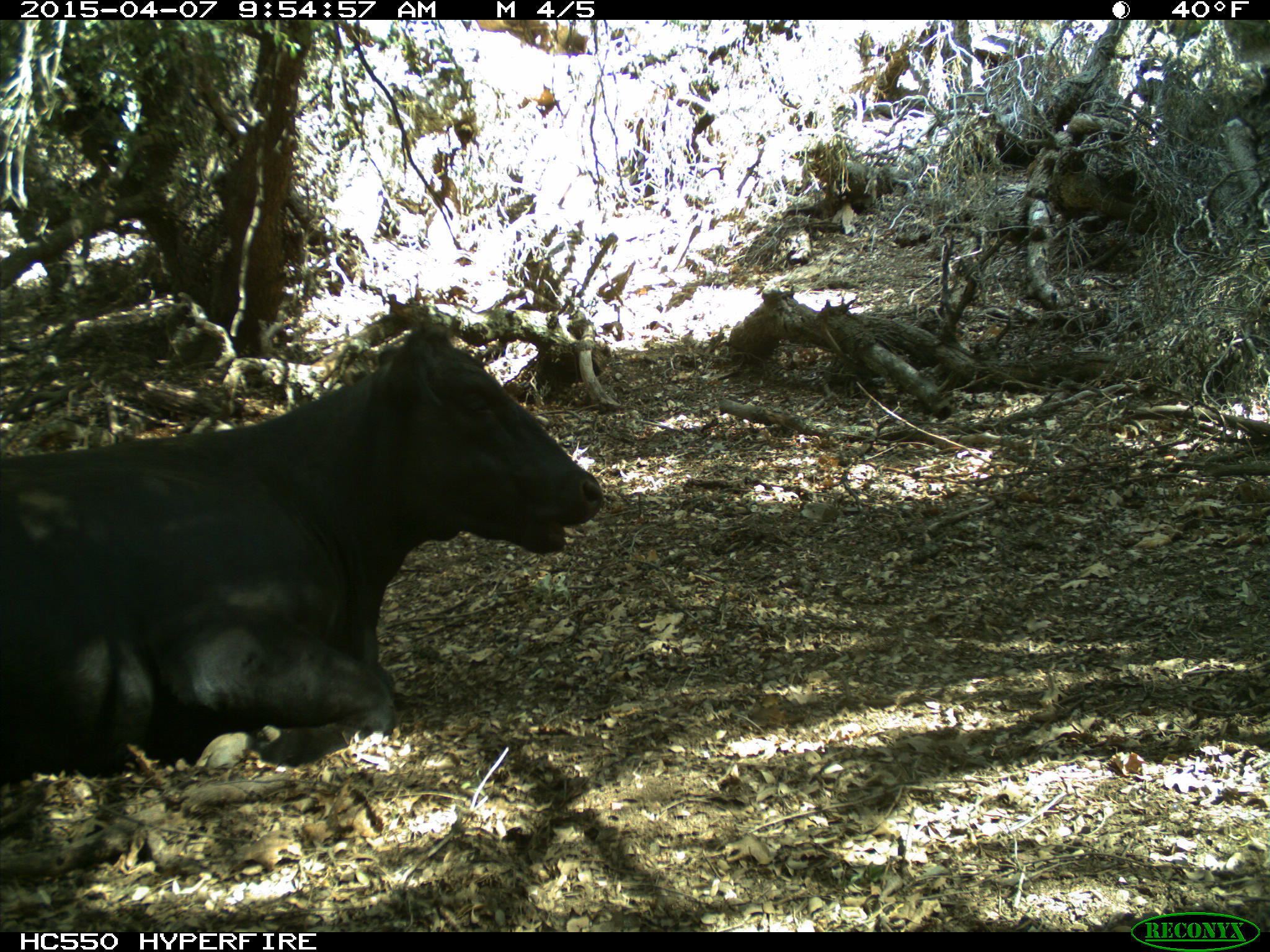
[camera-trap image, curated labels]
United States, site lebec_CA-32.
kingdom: Animalia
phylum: Chordata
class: Mammalia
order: Artiodactyla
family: Bovidae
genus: Bos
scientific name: Bos taurus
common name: domestic cow